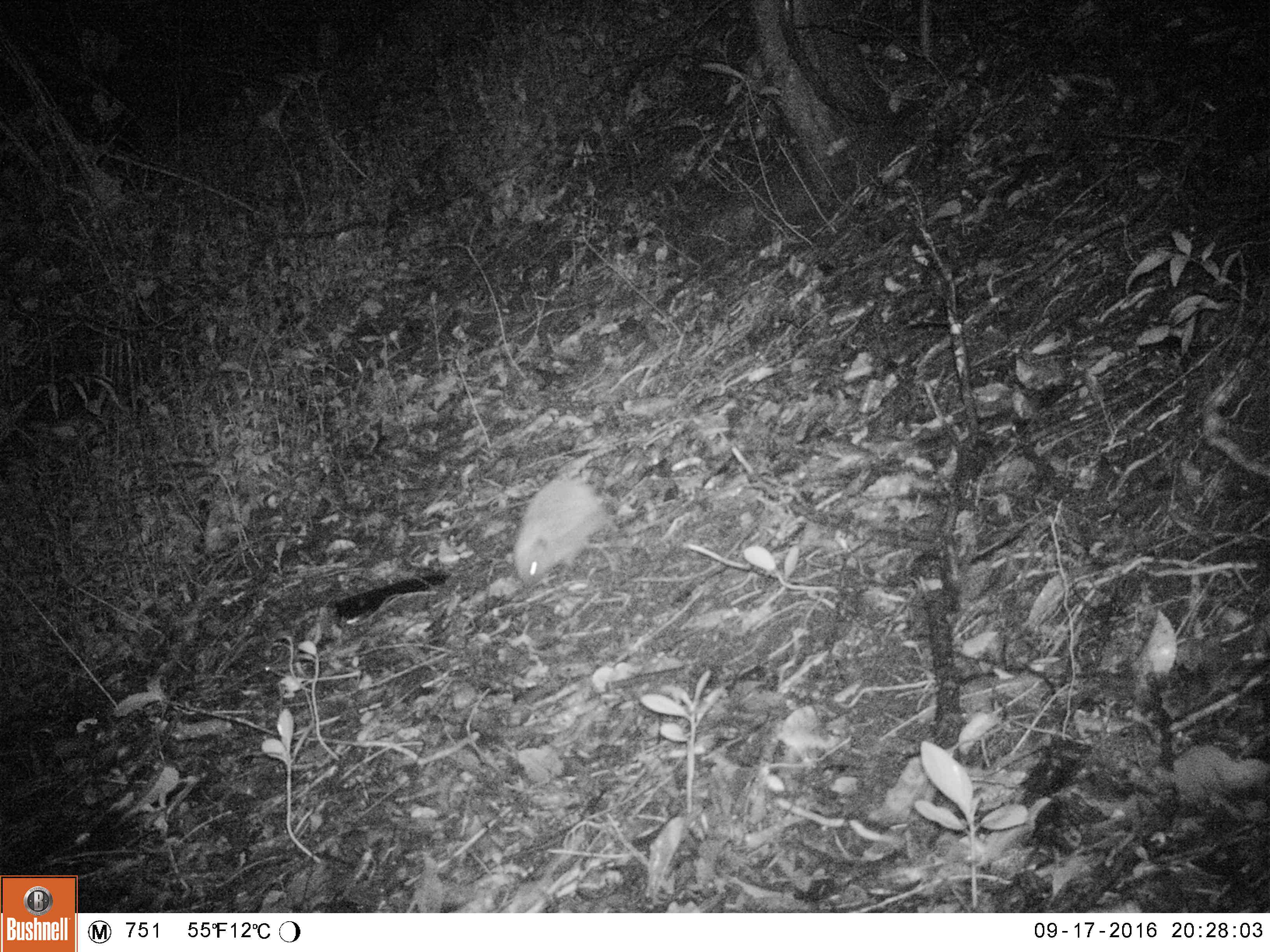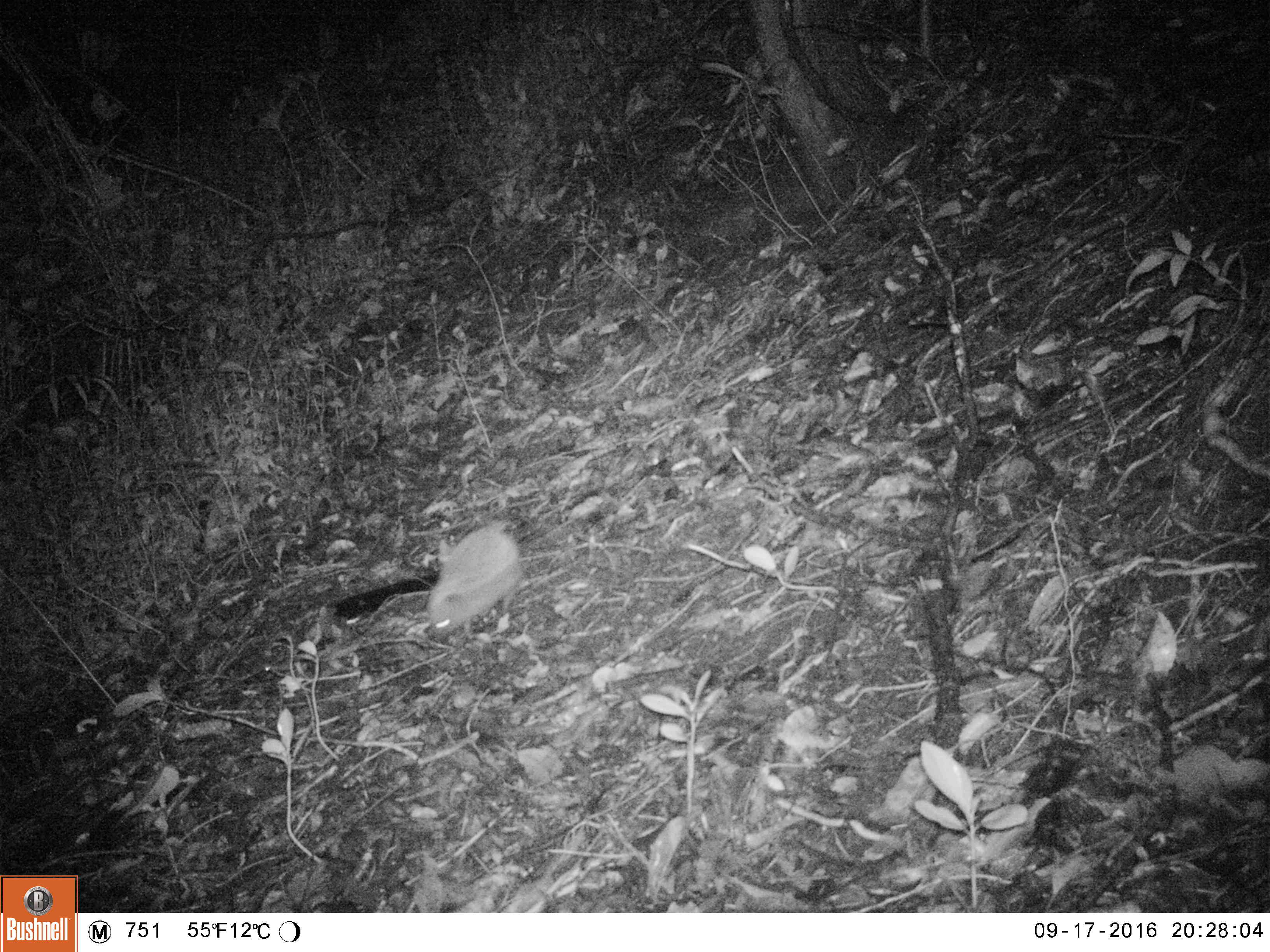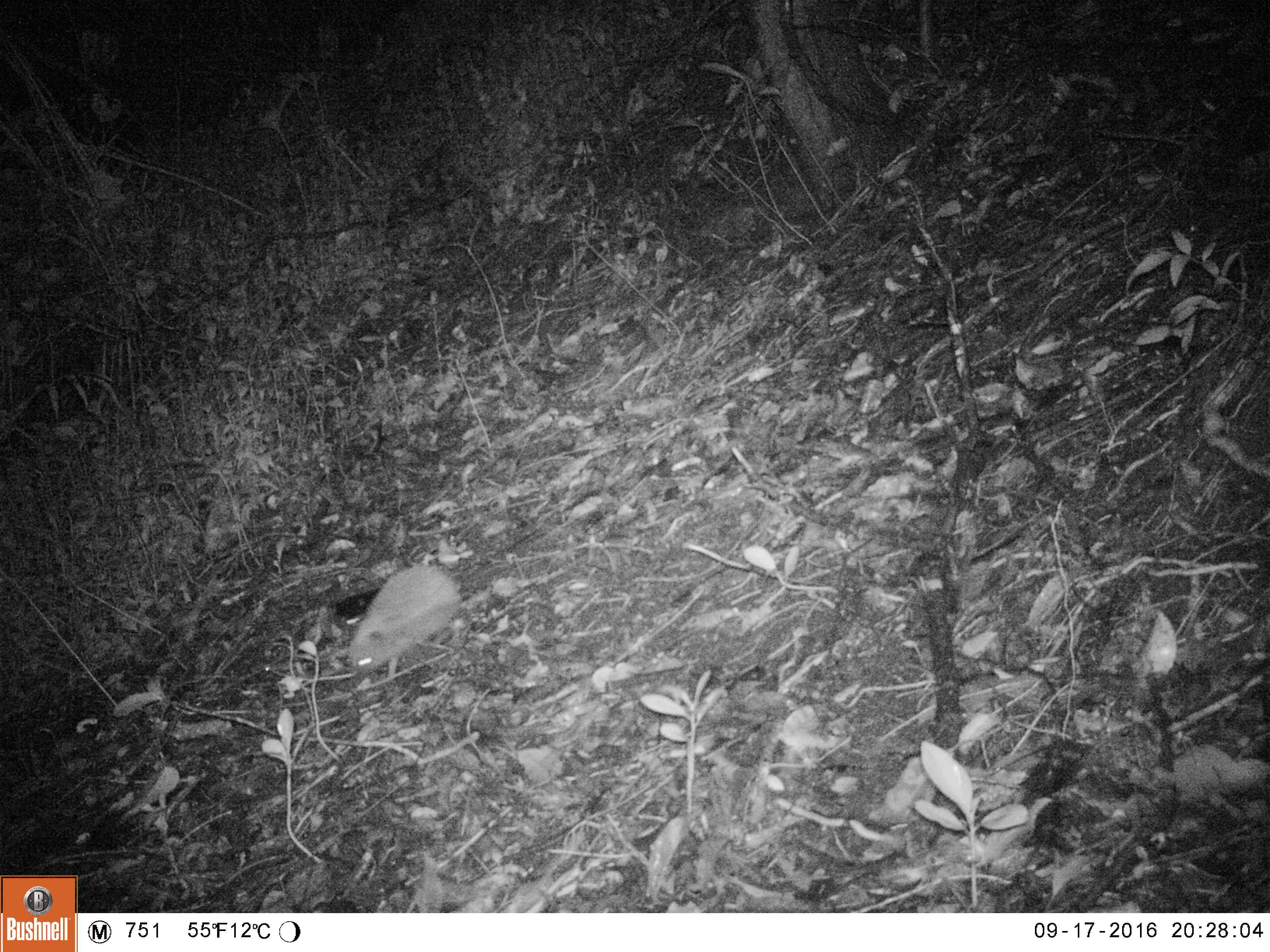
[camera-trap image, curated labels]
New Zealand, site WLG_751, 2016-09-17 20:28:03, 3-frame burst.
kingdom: Animalia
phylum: Chordata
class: Mammalia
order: Eulipotyphla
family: Erinaceidae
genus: Erinaceus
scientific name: Erinaceus europaeus europaeus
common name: european hedgehog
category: hedgehog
Hedgehog (european hedgehog) (Erinaceus europaeus europaeus).